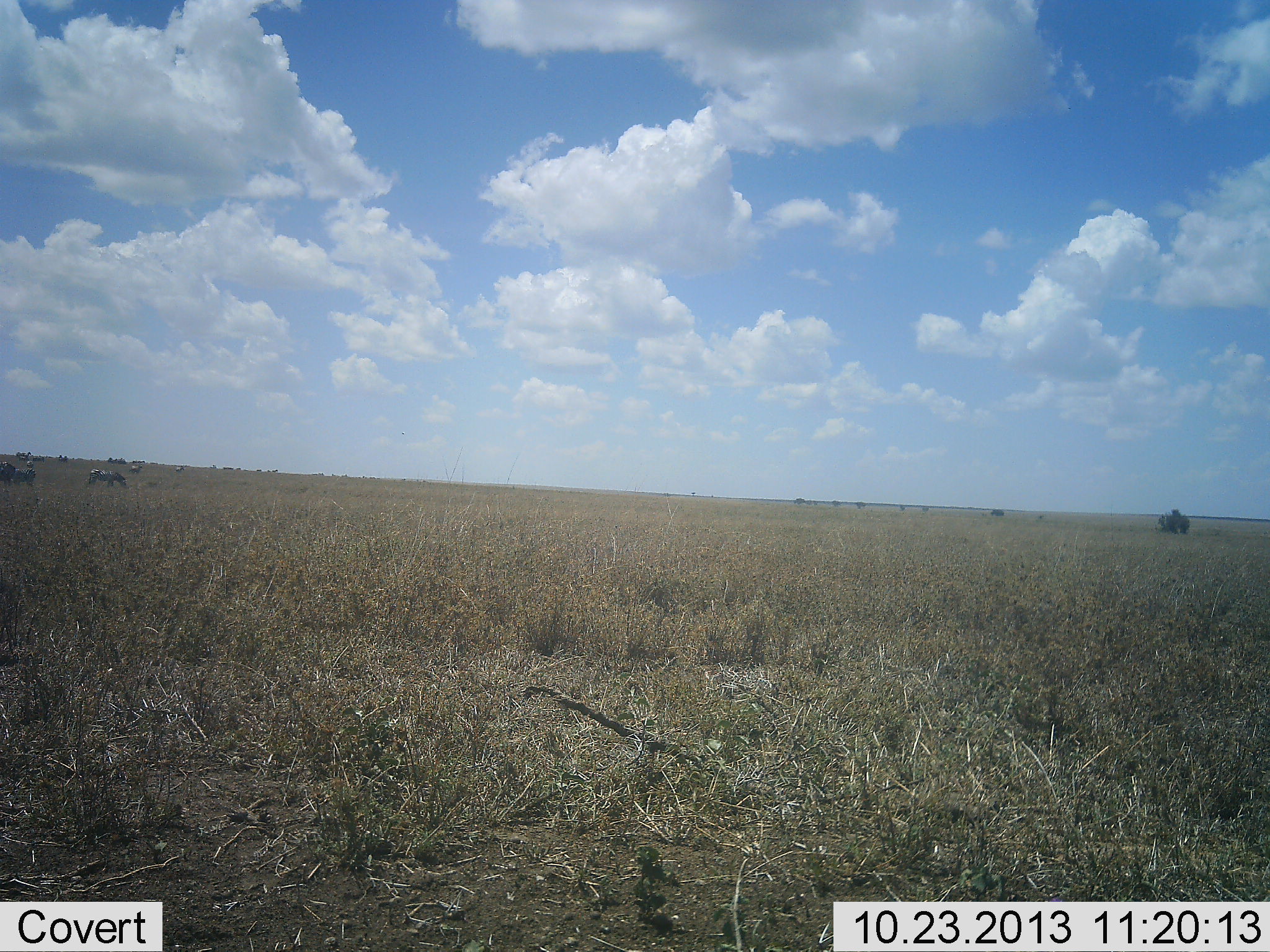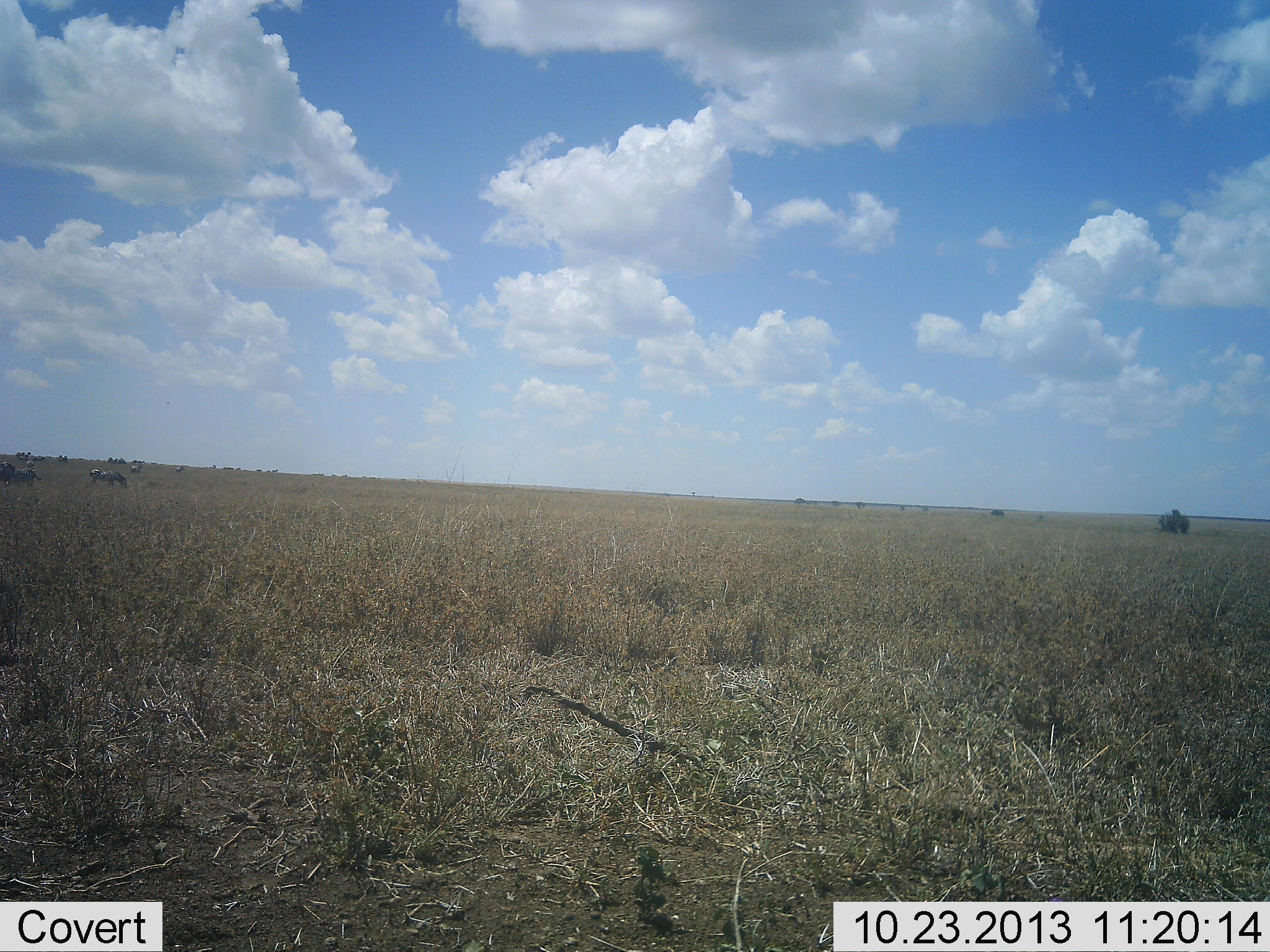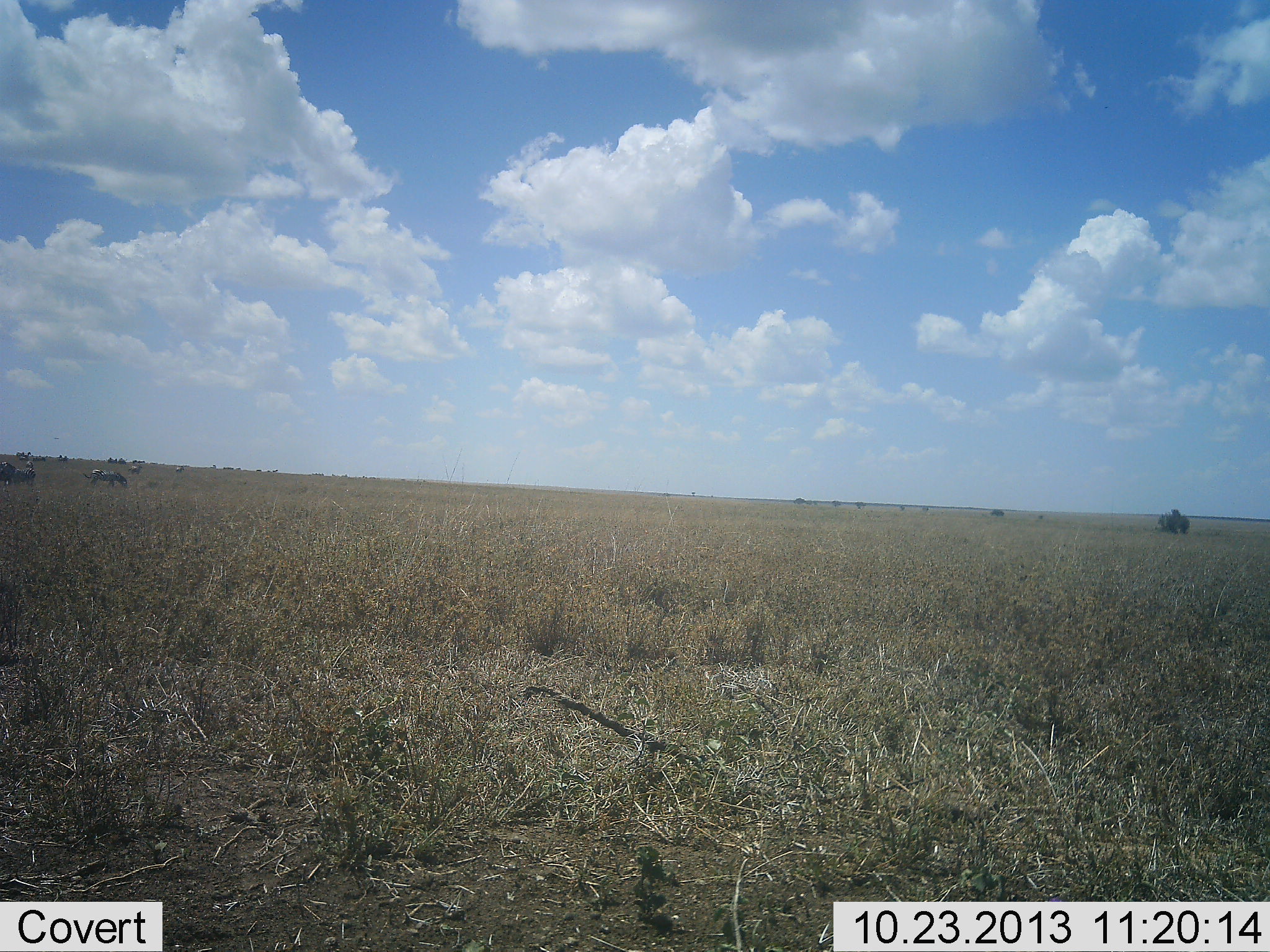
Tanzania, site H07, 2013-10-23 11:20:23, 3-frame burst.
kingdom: Animalia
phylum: Chordata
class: Mammalia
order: Perissodactyla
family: Equidae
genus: Equus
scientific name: Equus quagga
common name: plains zebra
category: zebra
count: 6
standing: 55%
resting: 0%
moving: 0%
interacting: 0%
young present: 0%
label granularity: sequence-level